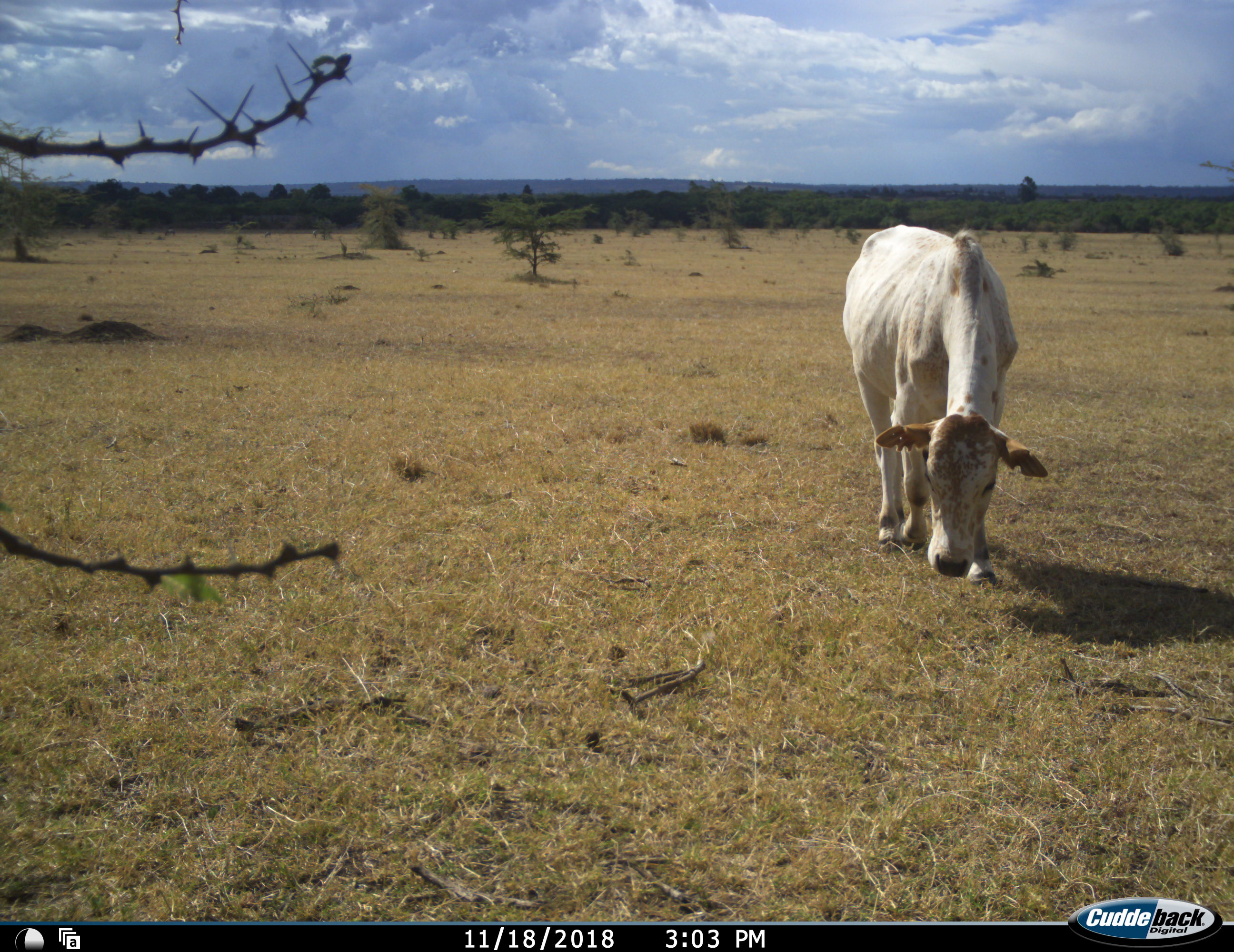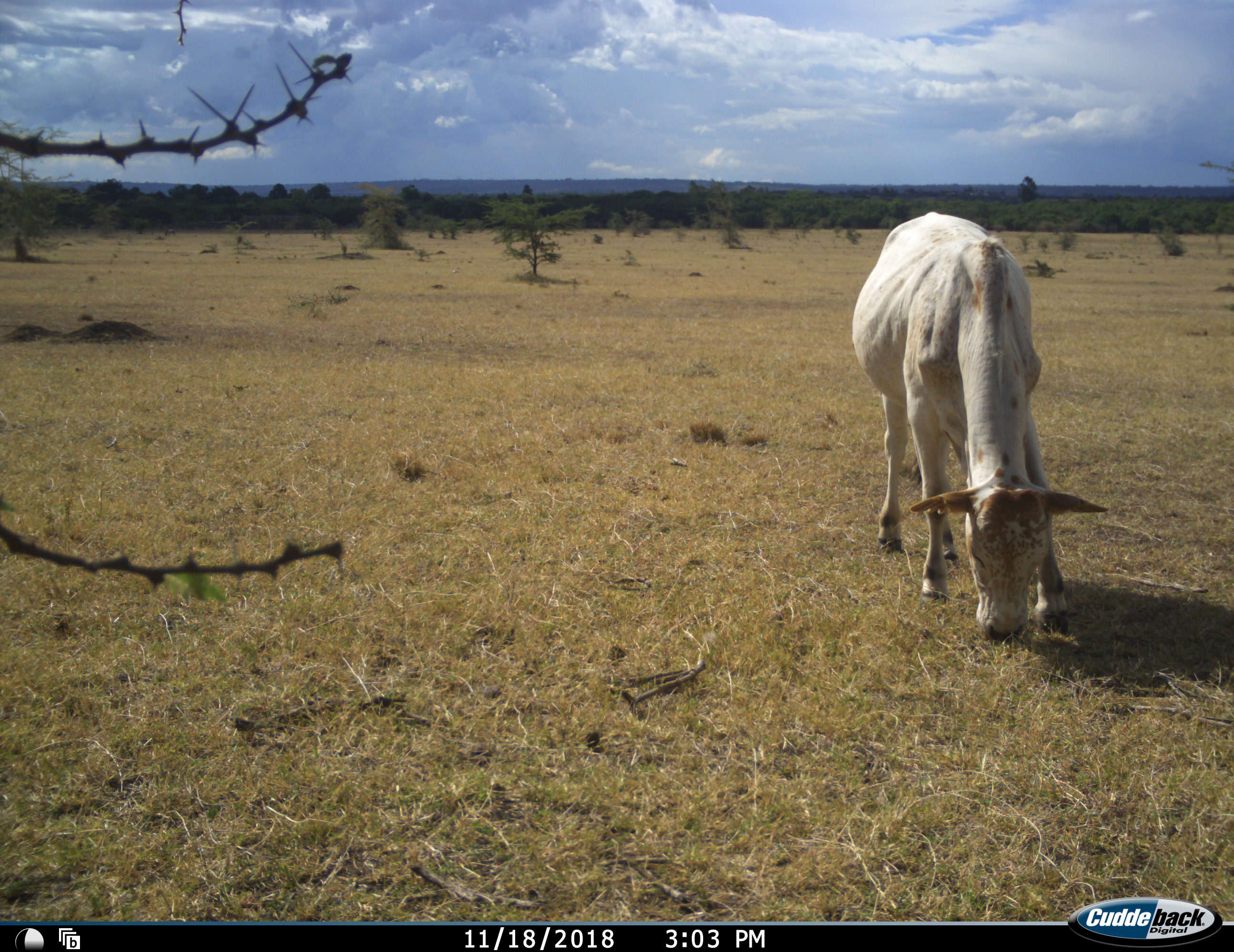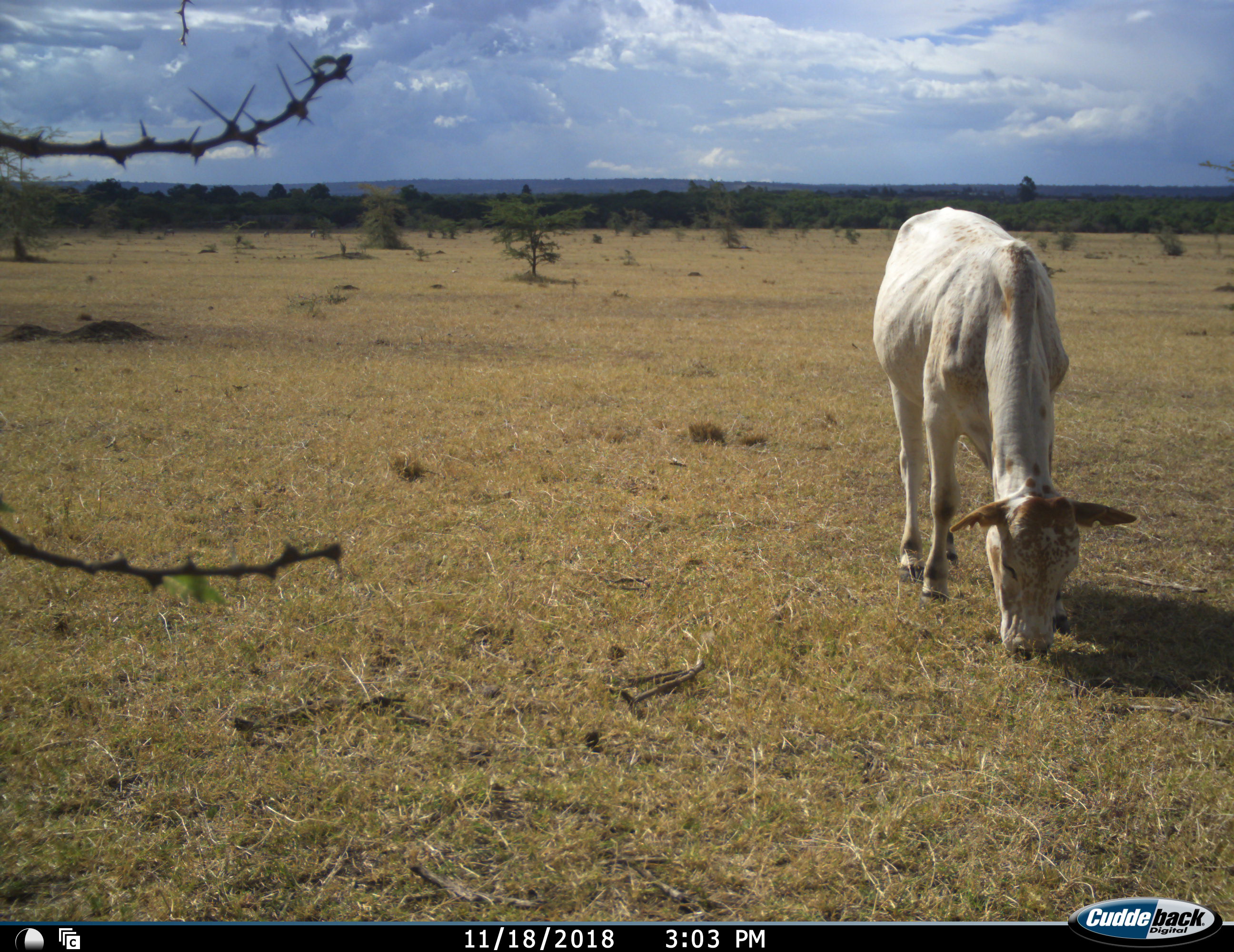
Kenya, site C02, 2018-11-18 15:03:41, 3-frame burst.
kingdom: Animalia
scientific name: Animalia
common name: animal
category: domesticanimal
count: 1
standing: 11%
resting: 0%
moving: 56%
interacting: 0%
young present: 0%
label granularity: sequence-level